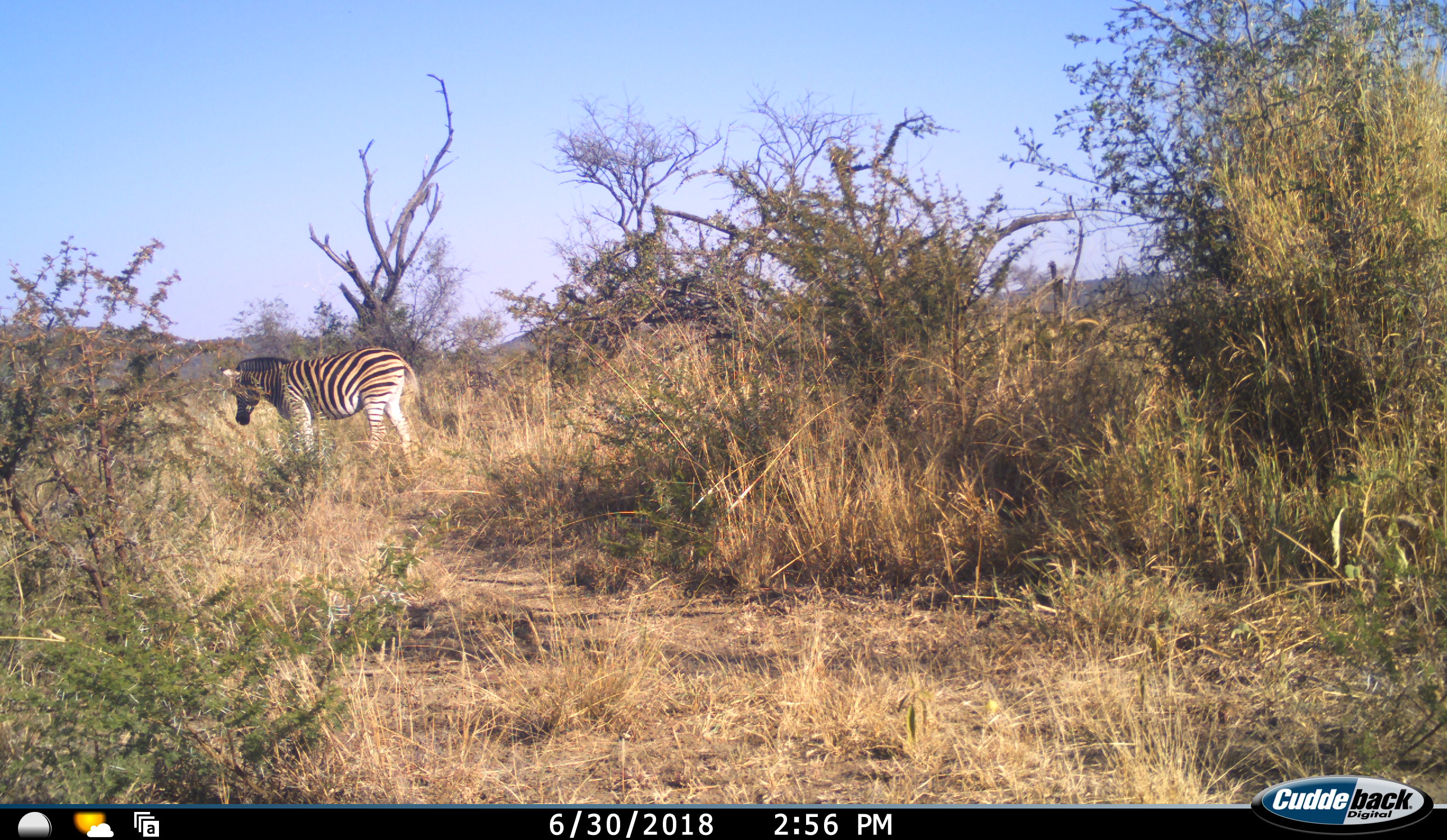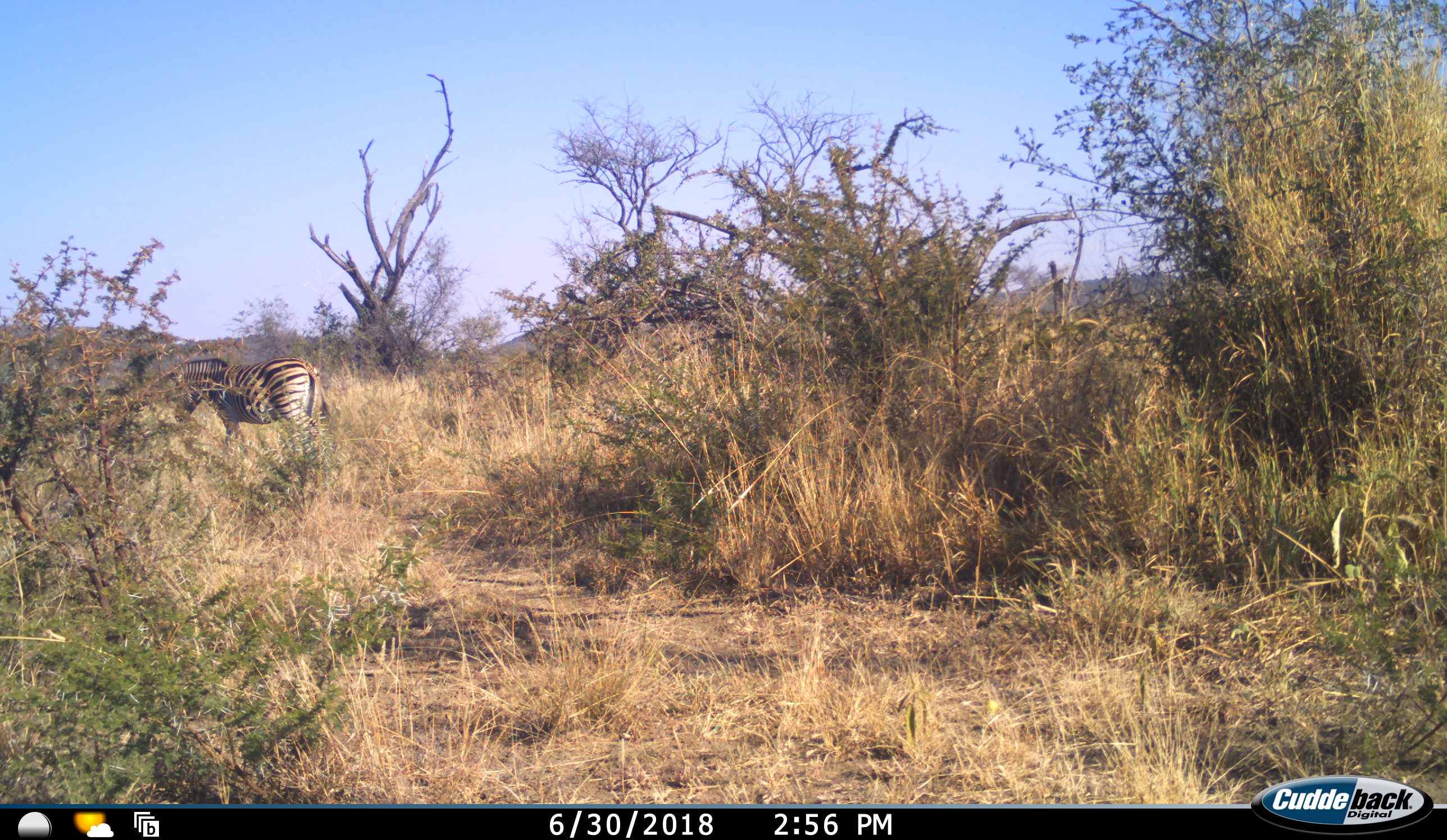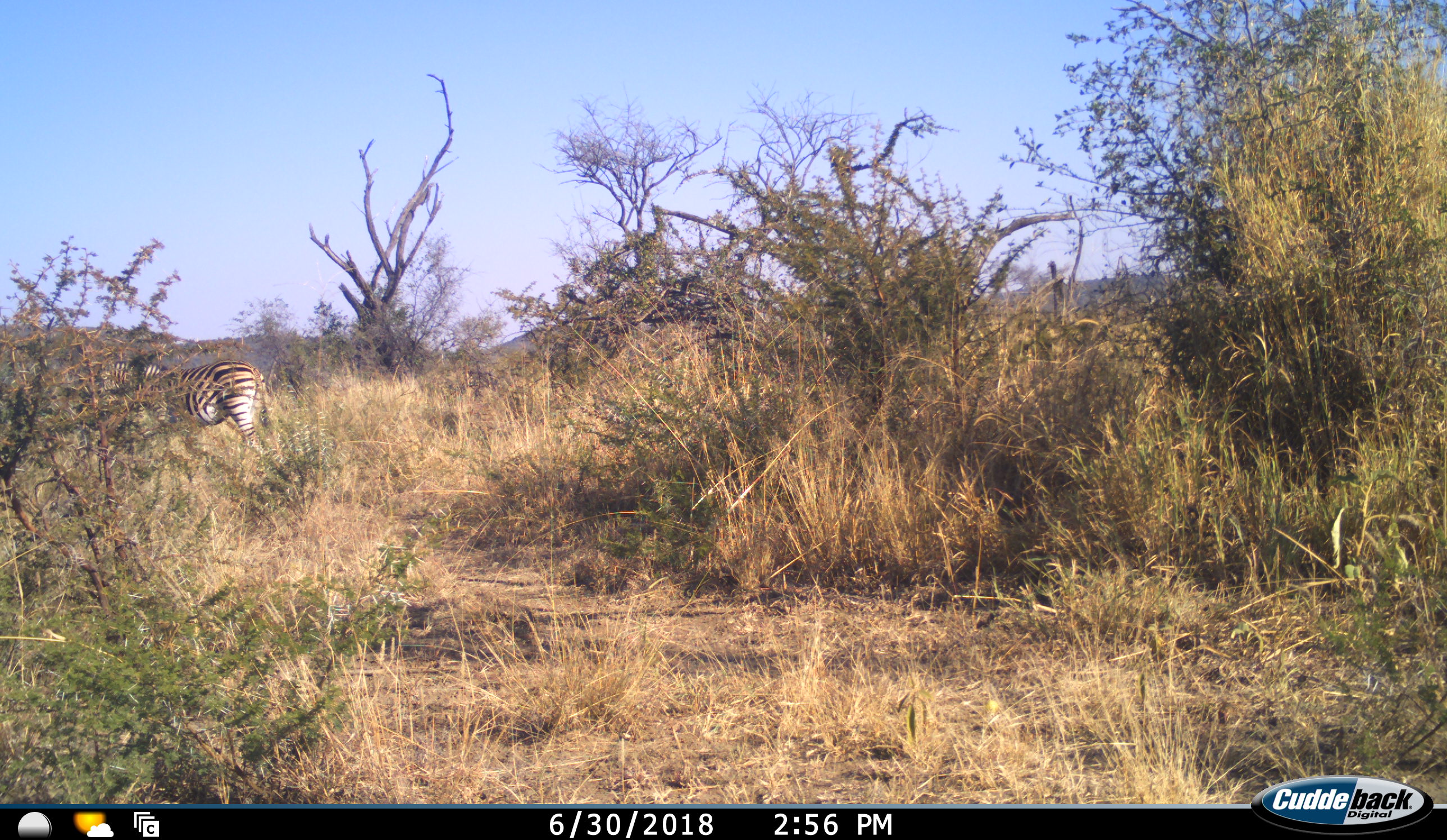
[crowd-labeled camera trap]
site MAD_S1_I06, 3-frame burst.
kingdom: Animalia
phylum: Chordata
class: Mammalia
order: Perissodactyla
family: Equidae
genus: Equus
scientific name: Equus quagga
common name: plains zebra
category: zebraplains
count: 1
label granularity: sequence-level